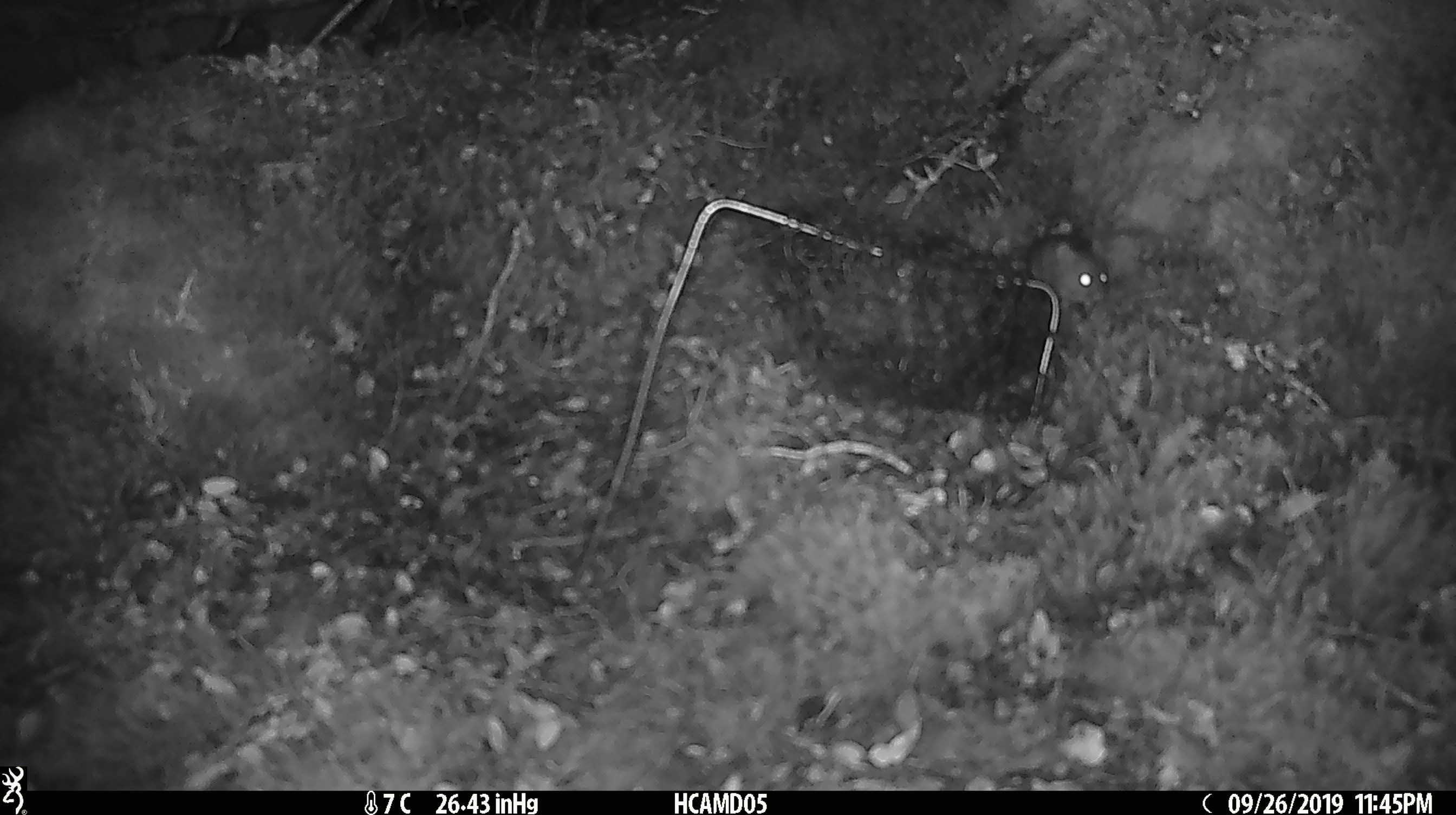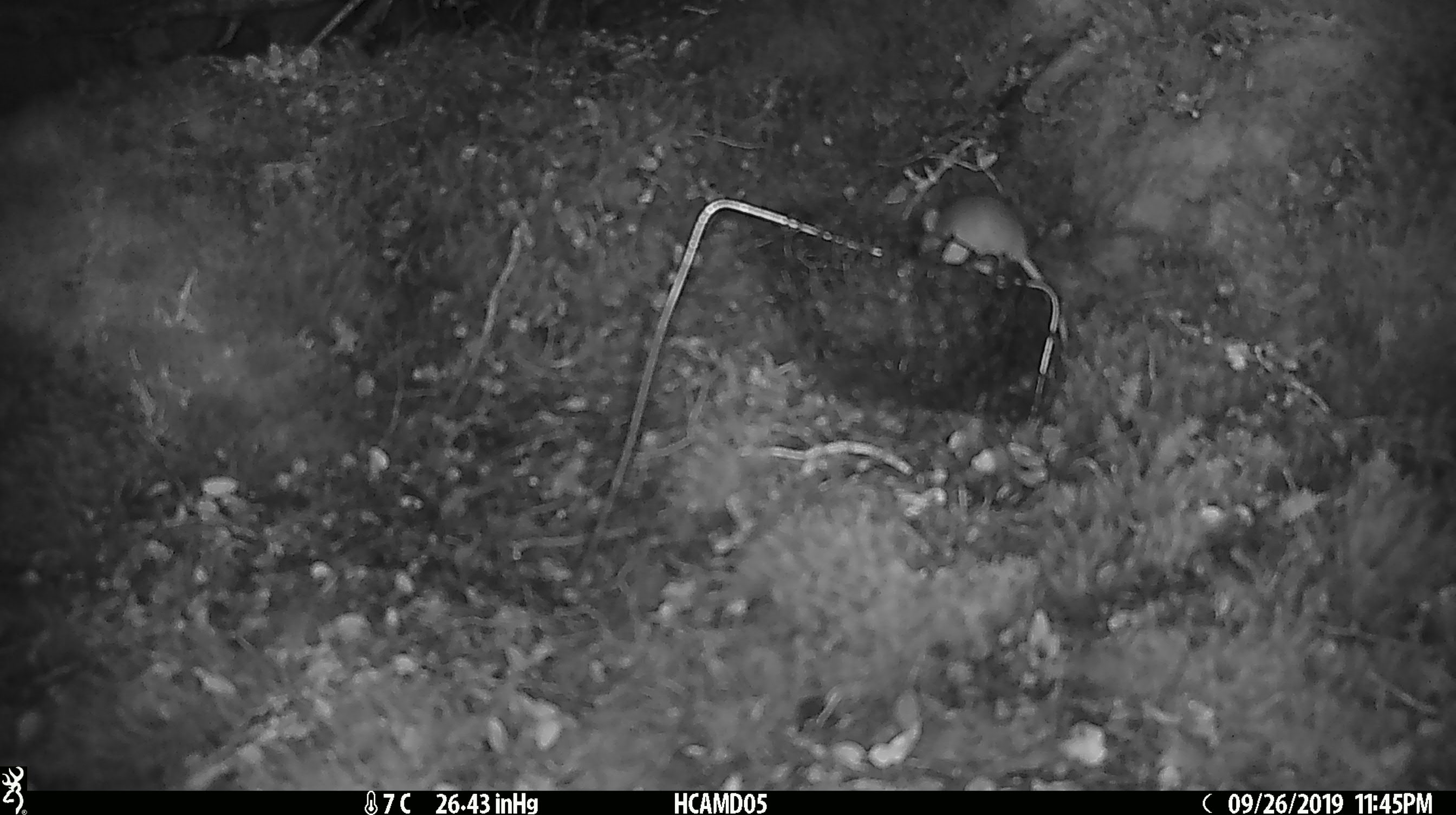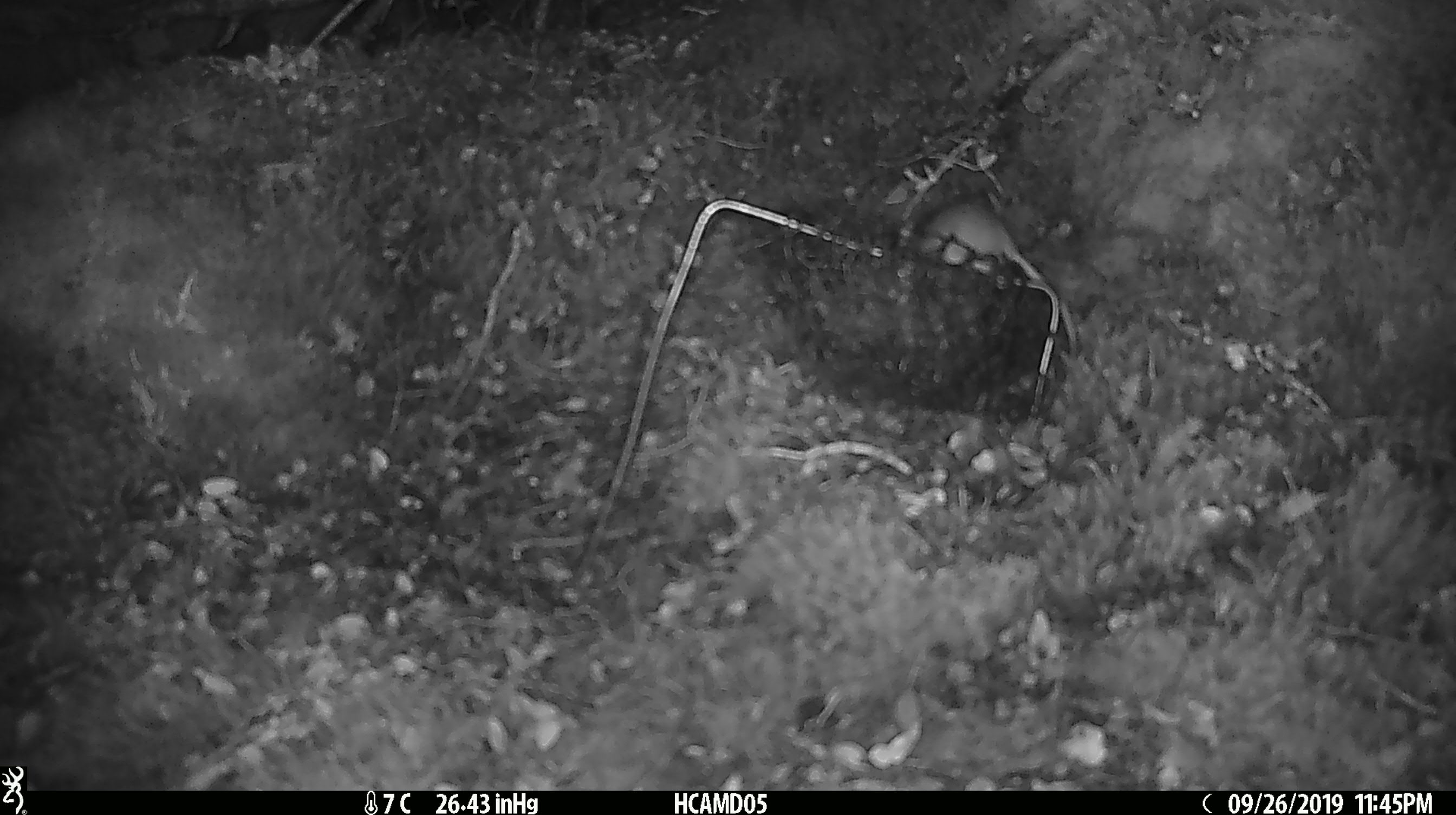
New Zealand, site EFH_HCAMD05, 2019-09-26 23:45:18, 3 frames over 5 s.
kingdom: Animalia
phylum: Chordata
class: Mammalia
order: Rodentia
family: Muridae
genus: Mus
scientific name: Mus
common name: mouse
Mouse (Mus).